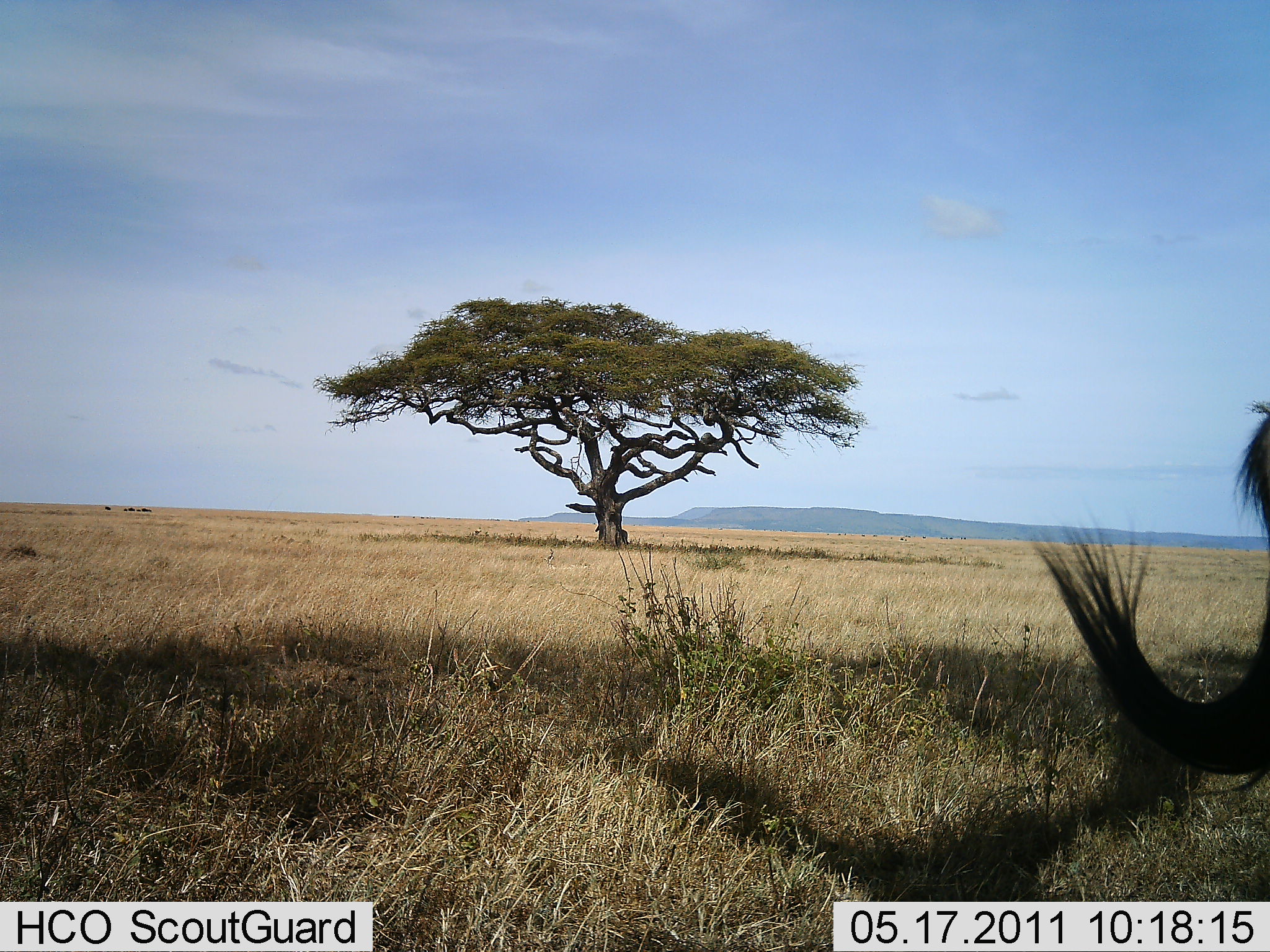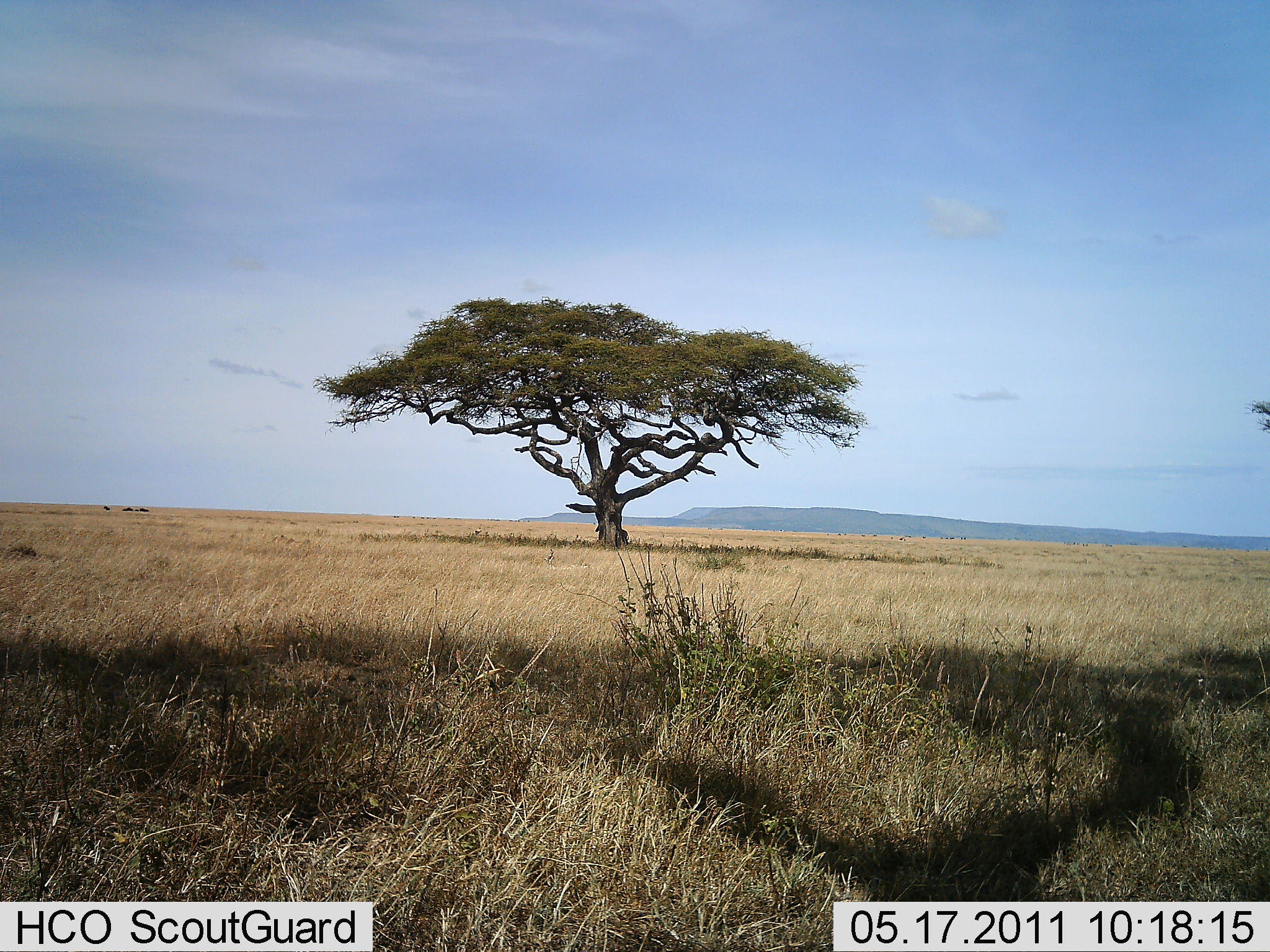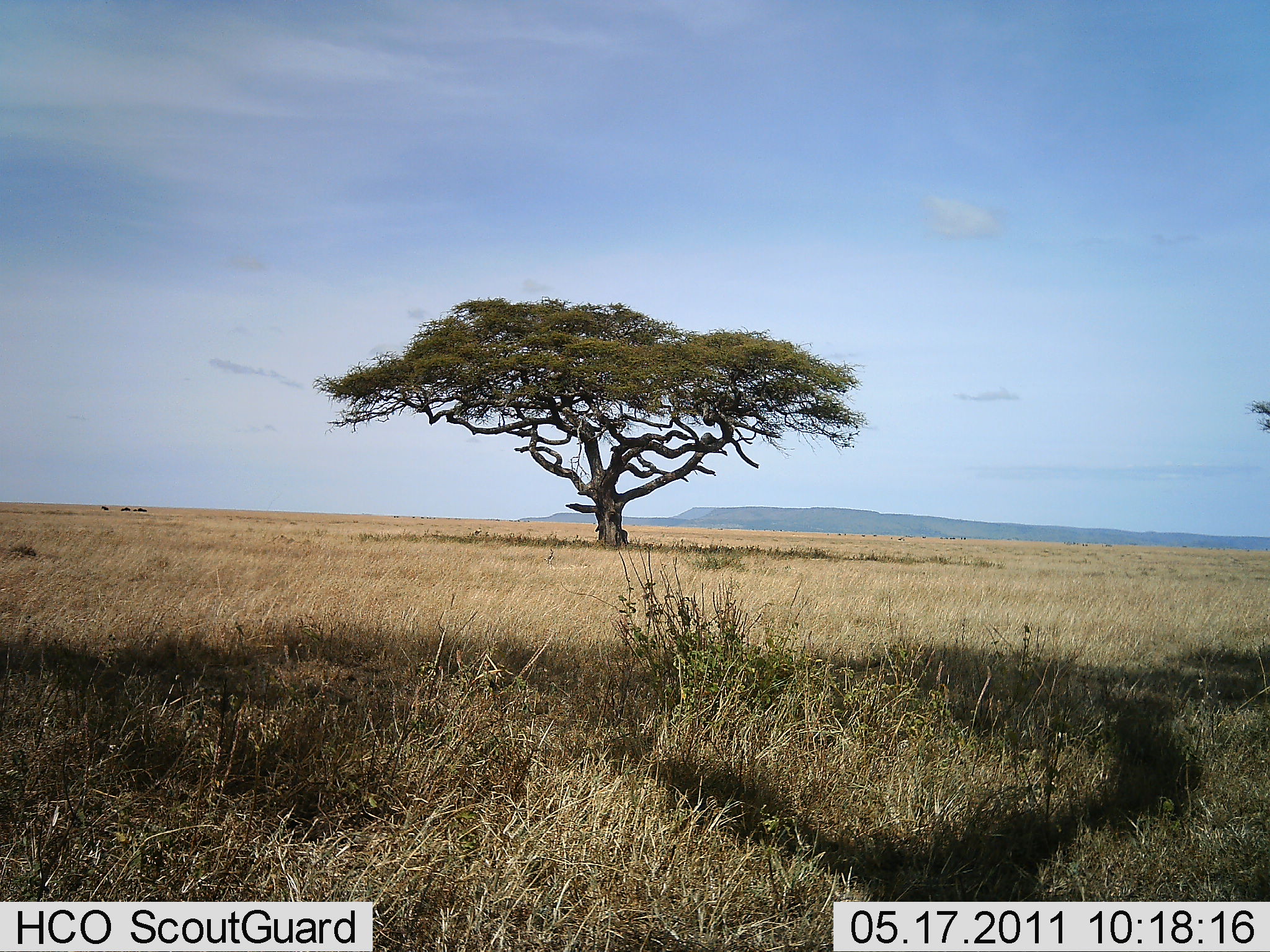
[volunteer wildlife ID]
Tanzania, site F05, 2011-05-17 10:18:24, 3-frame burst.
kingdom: Animalia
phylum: Chordata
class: Mammalia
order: Artiodactyla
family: Bovidae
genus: Connochaetes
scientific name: Connochaetes taurinus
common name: blue wildebeest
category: wildebeest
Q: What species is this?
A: Wildebeest (blue wildebeest) (Connochaetes taurinus).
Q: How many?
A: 1.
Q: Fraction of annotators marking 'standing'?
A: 78%.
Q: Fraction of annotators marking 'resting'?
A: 0%.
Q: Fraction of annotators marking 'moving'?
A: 22%.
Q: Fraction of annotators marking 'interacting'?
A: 0%.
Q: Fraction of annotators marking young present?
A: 0%.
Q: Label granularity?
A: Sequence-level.